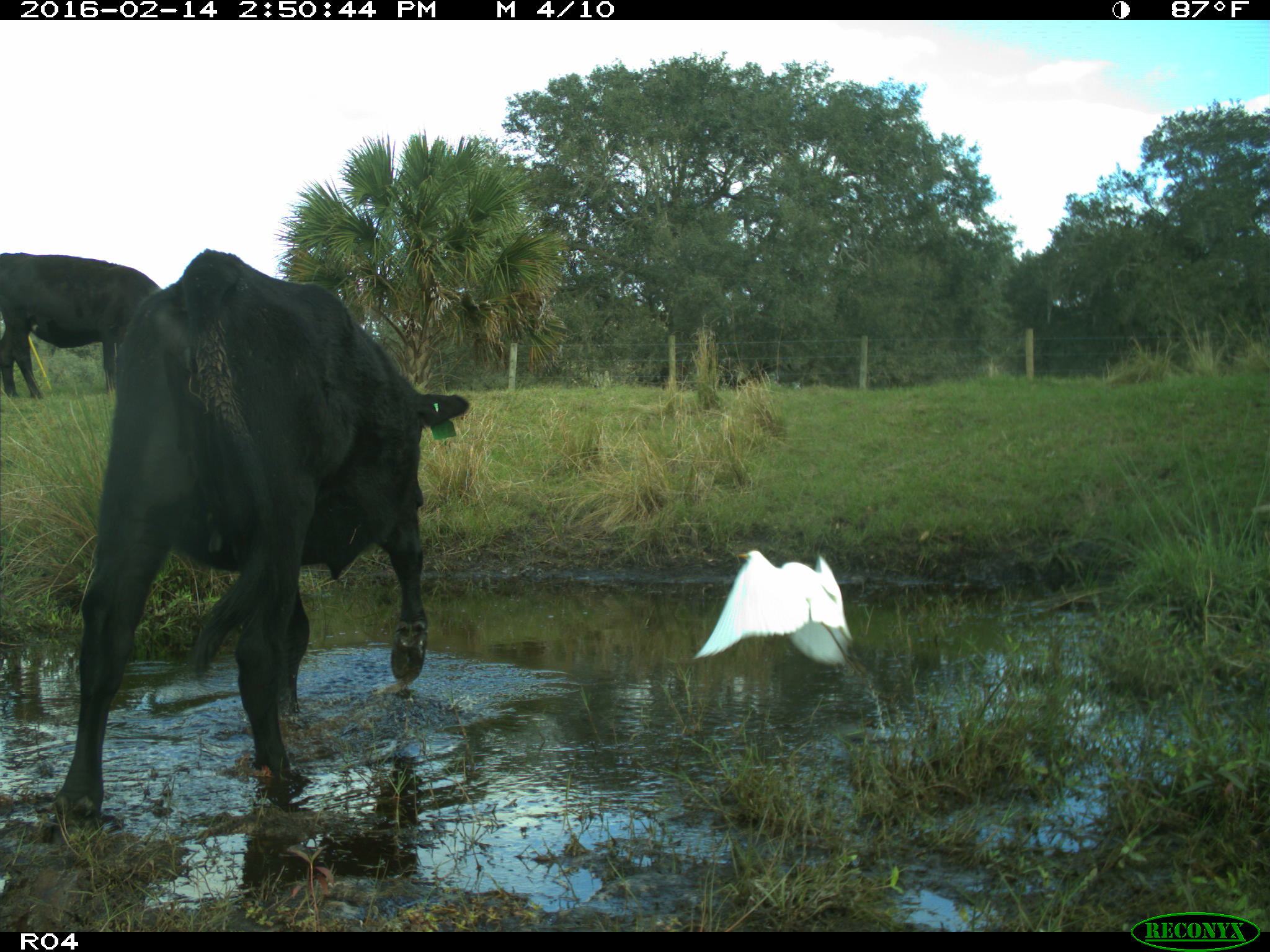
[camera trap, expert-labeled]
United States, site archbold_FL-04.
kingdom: Animalia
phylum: Chordata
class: Mammalia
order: Artiodactyla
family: Bovidae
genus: Bos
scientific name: Bos taurus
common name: domestic cow